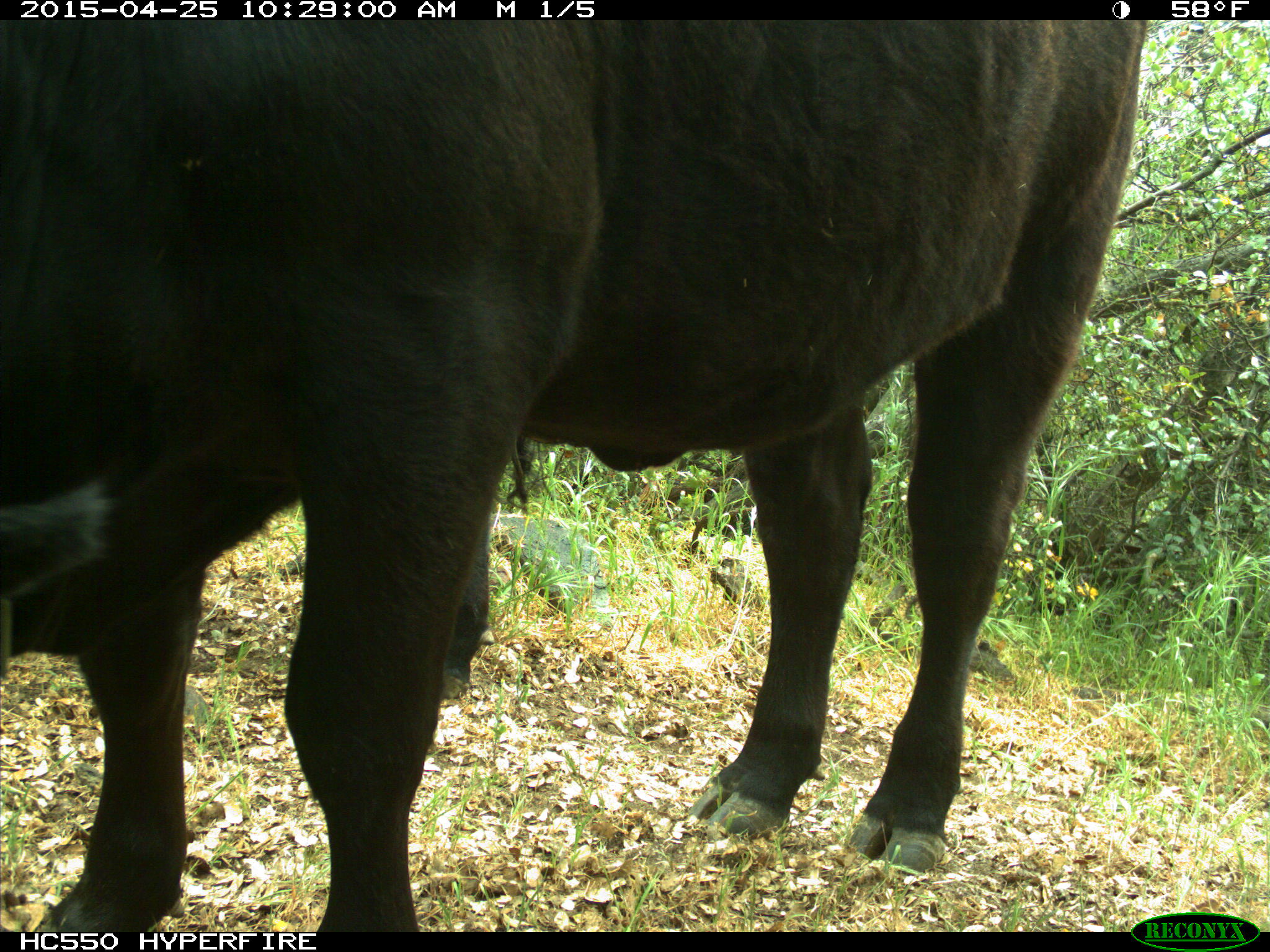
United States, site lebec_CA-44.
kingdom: Animalia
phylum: Chordata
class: Mammalia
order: Artiodactyla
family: Suidae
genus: Sus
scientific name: Sus scrofa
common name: wild boar